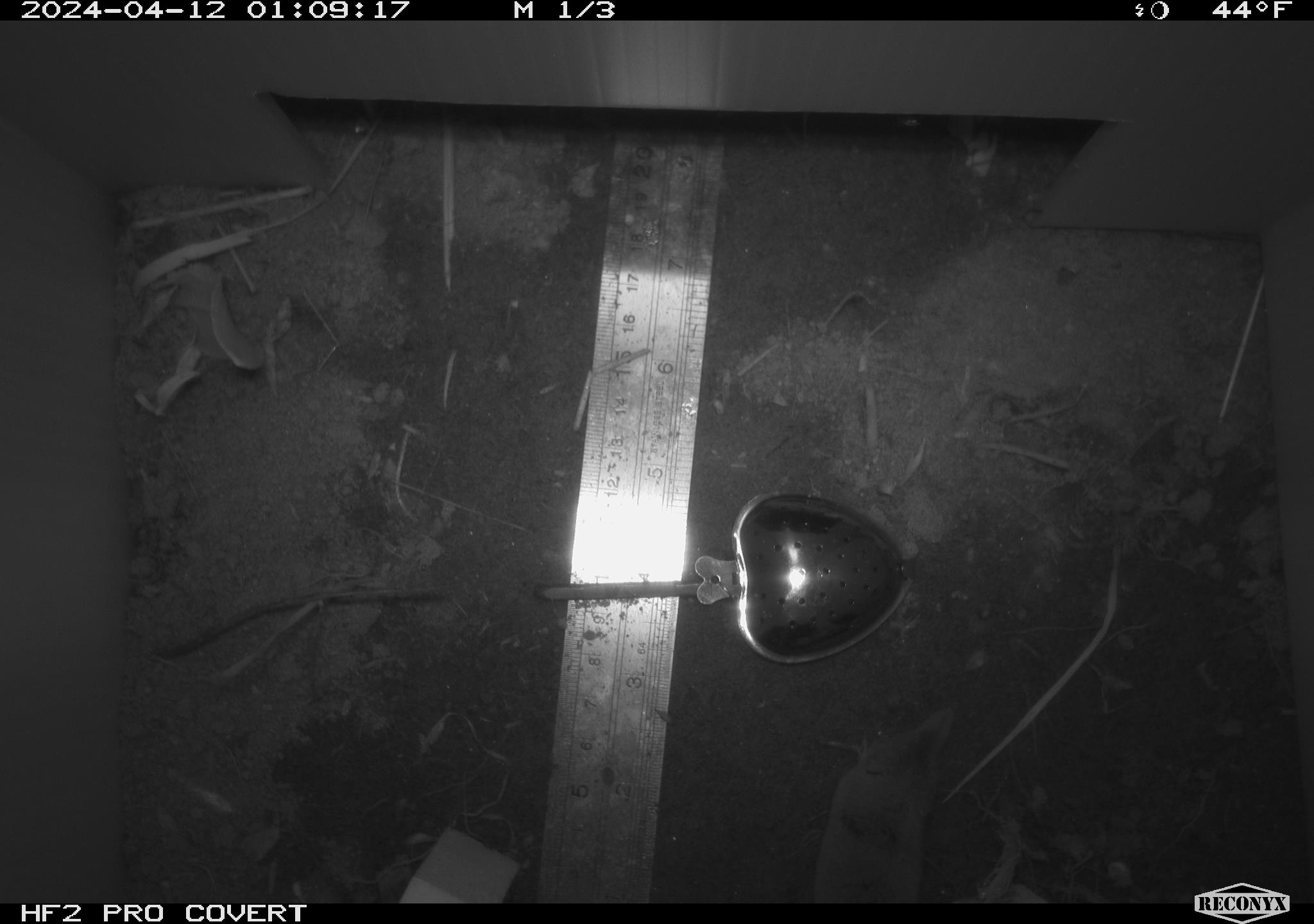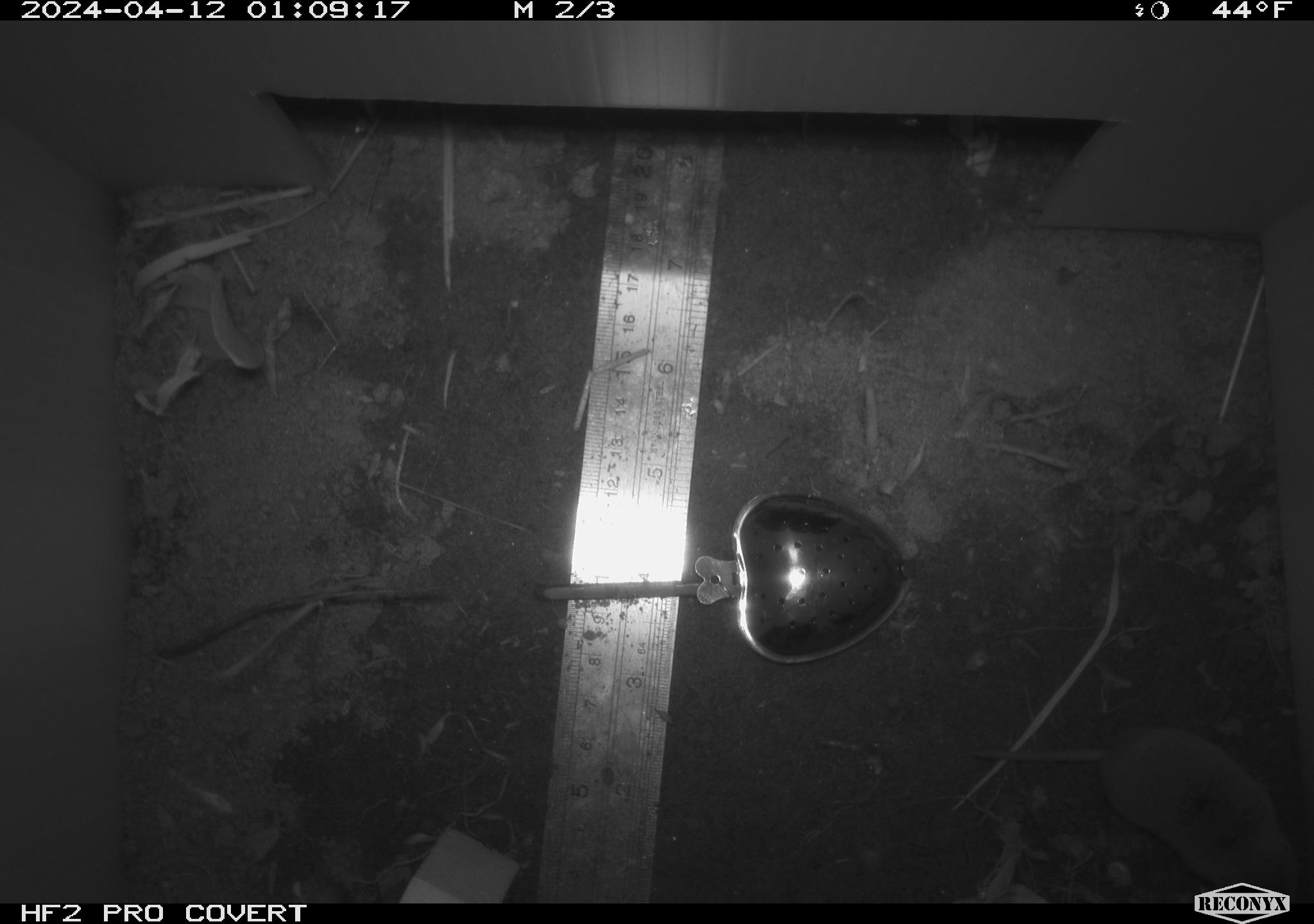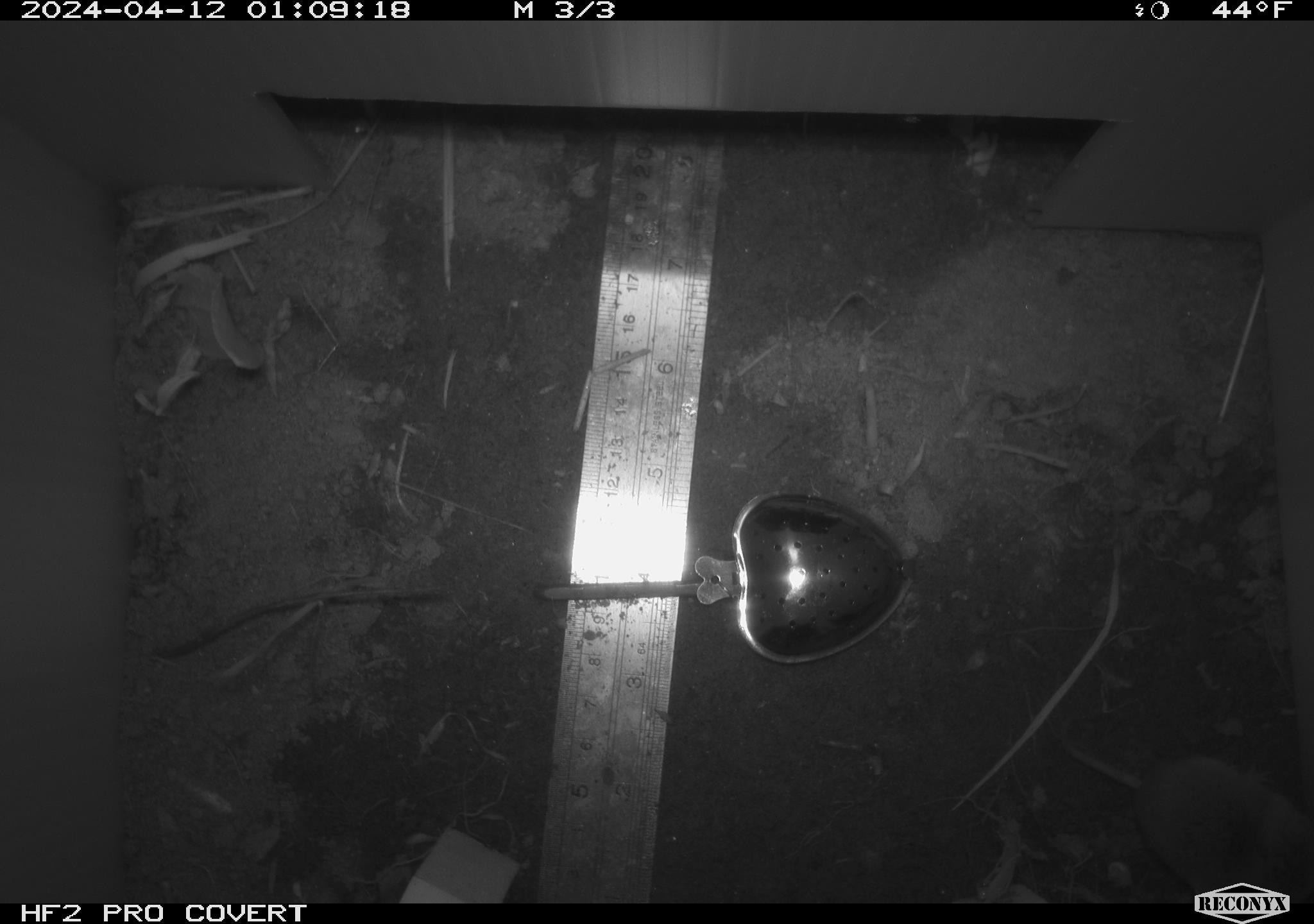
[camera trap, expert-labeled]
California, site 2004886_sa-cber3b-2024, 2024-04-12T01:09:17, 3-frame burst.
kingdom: Animalia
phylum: Chordata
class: Mammalia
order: Eulipotyphla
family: Soricidae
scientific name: Soricidae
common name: shrews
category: soricidae family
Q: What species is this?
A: Soricidae family (shrews) (Soricidae).